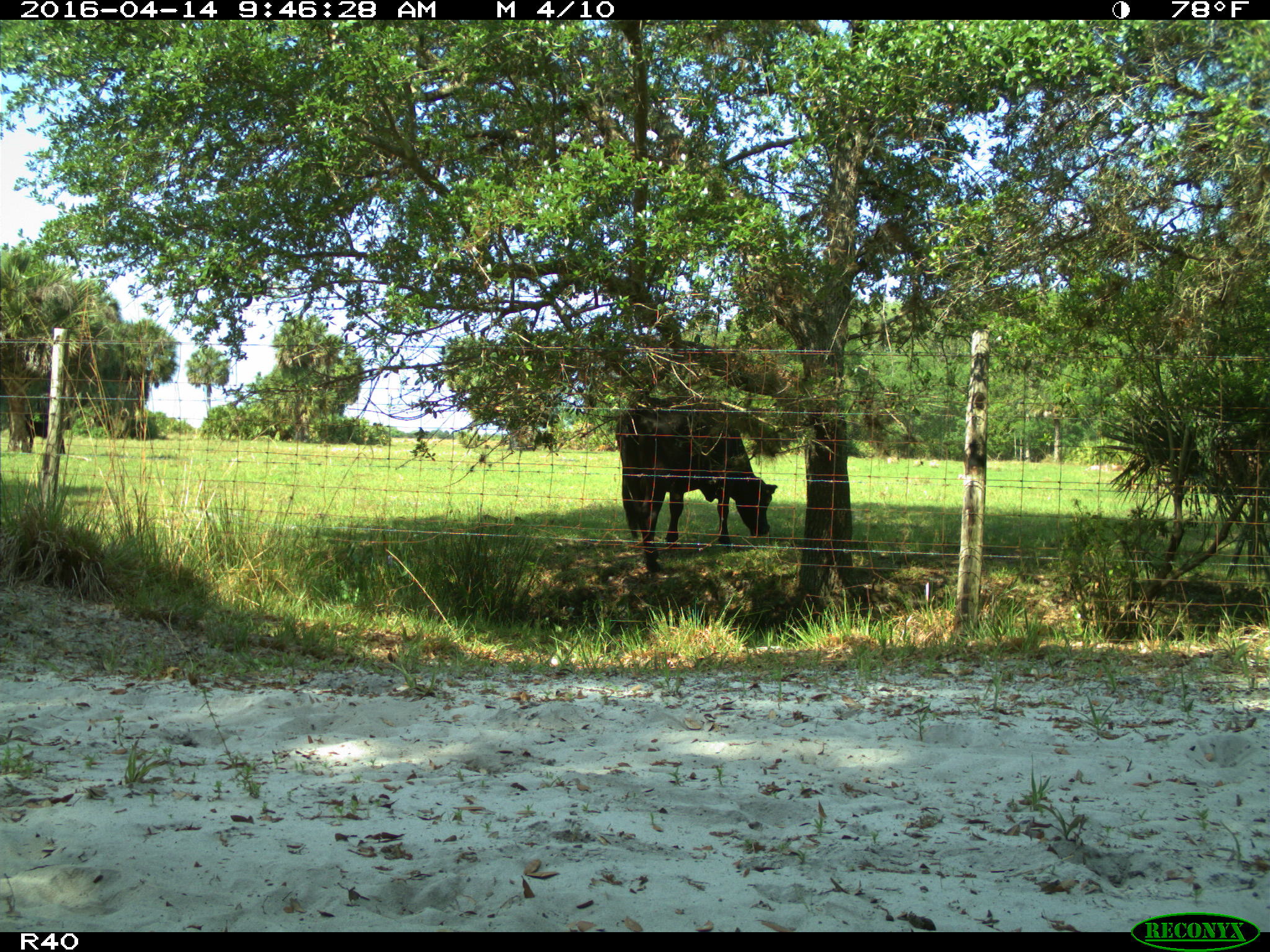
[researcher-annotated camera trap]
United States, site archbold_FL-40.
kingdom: Animalia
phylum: Chordata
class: Mammalia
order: Artiodactyla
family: Bovidae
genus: Bos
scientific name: Bos taurus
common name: domestic cow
Bos taurus (domestic cow).